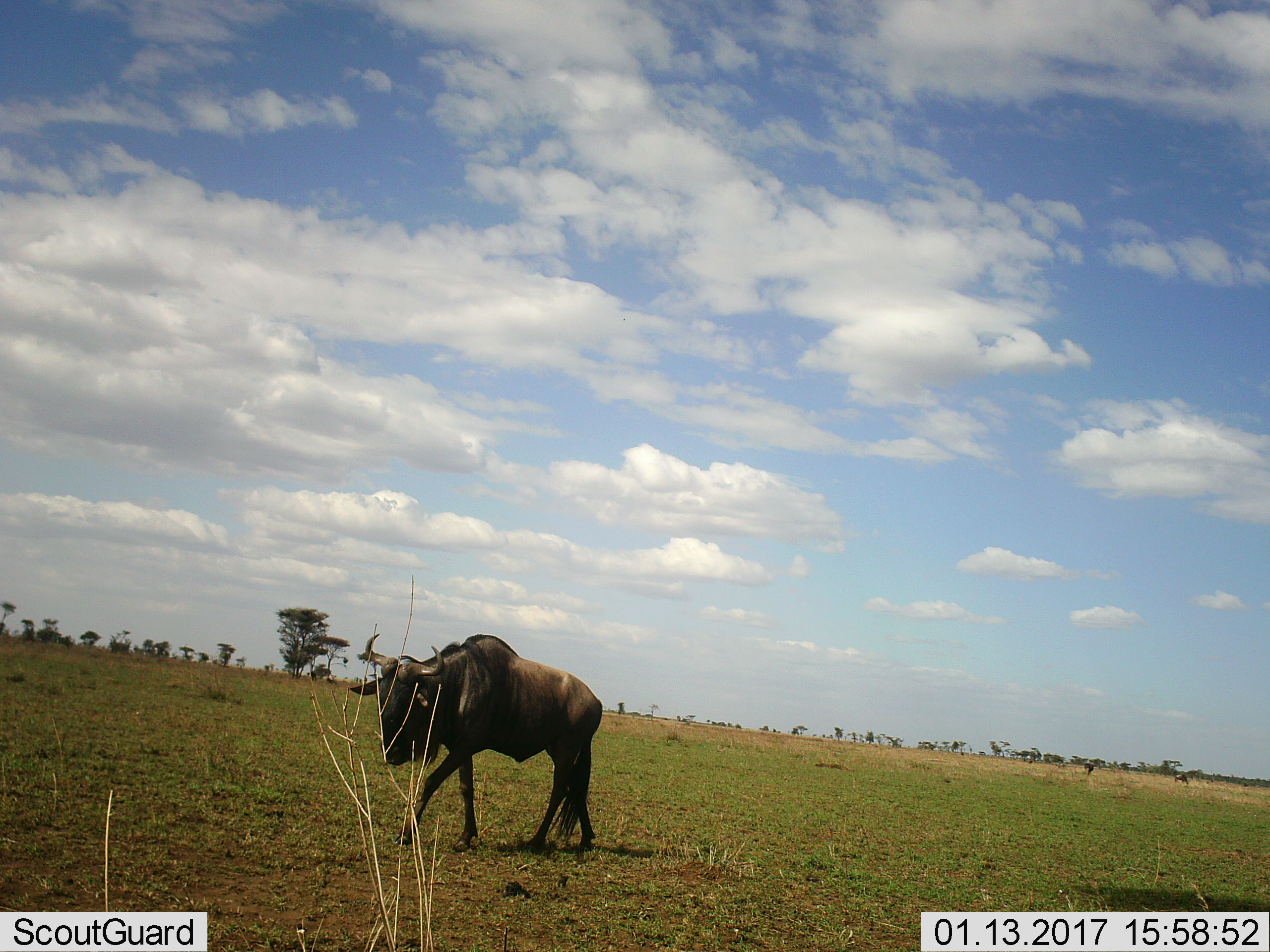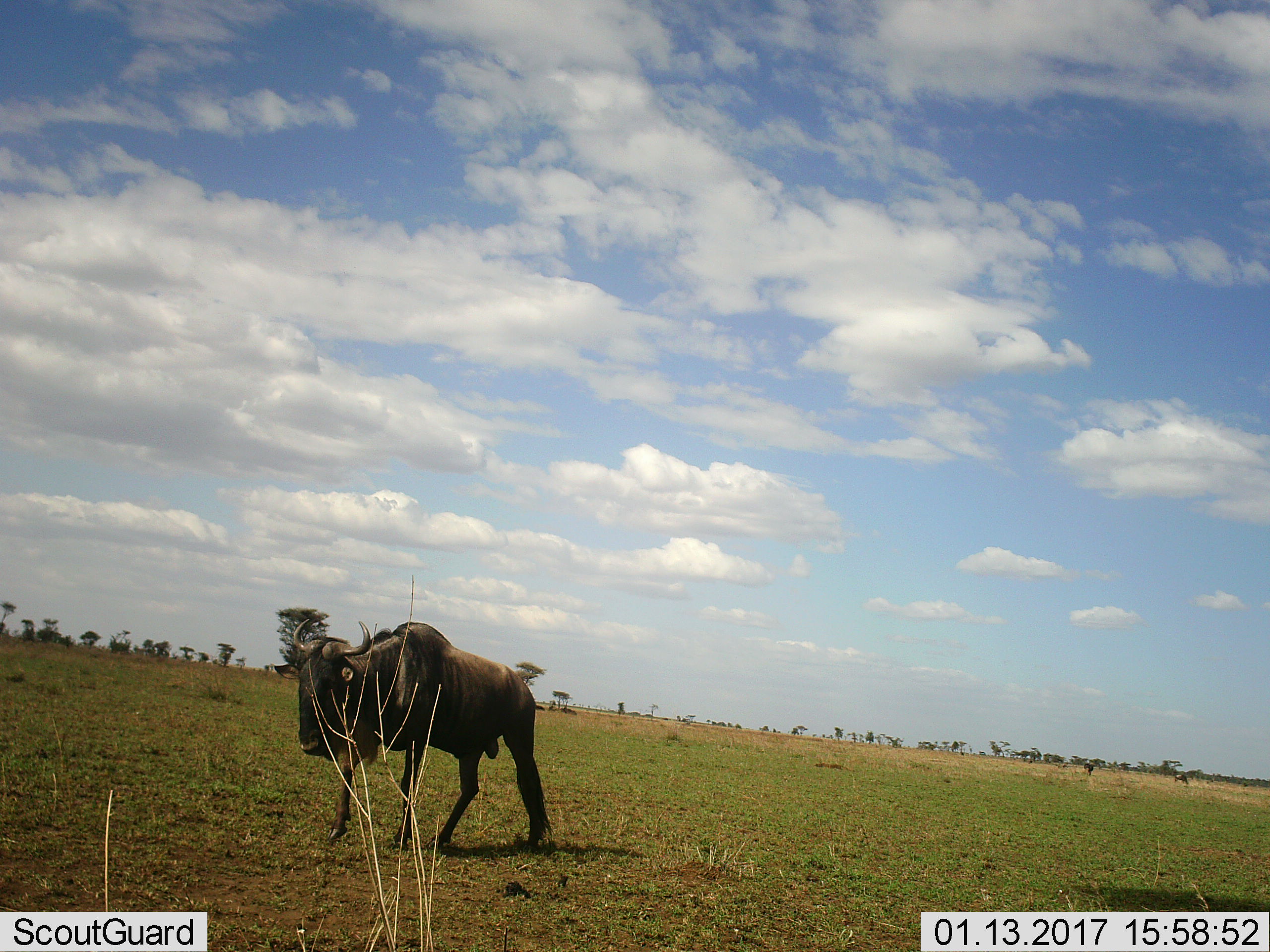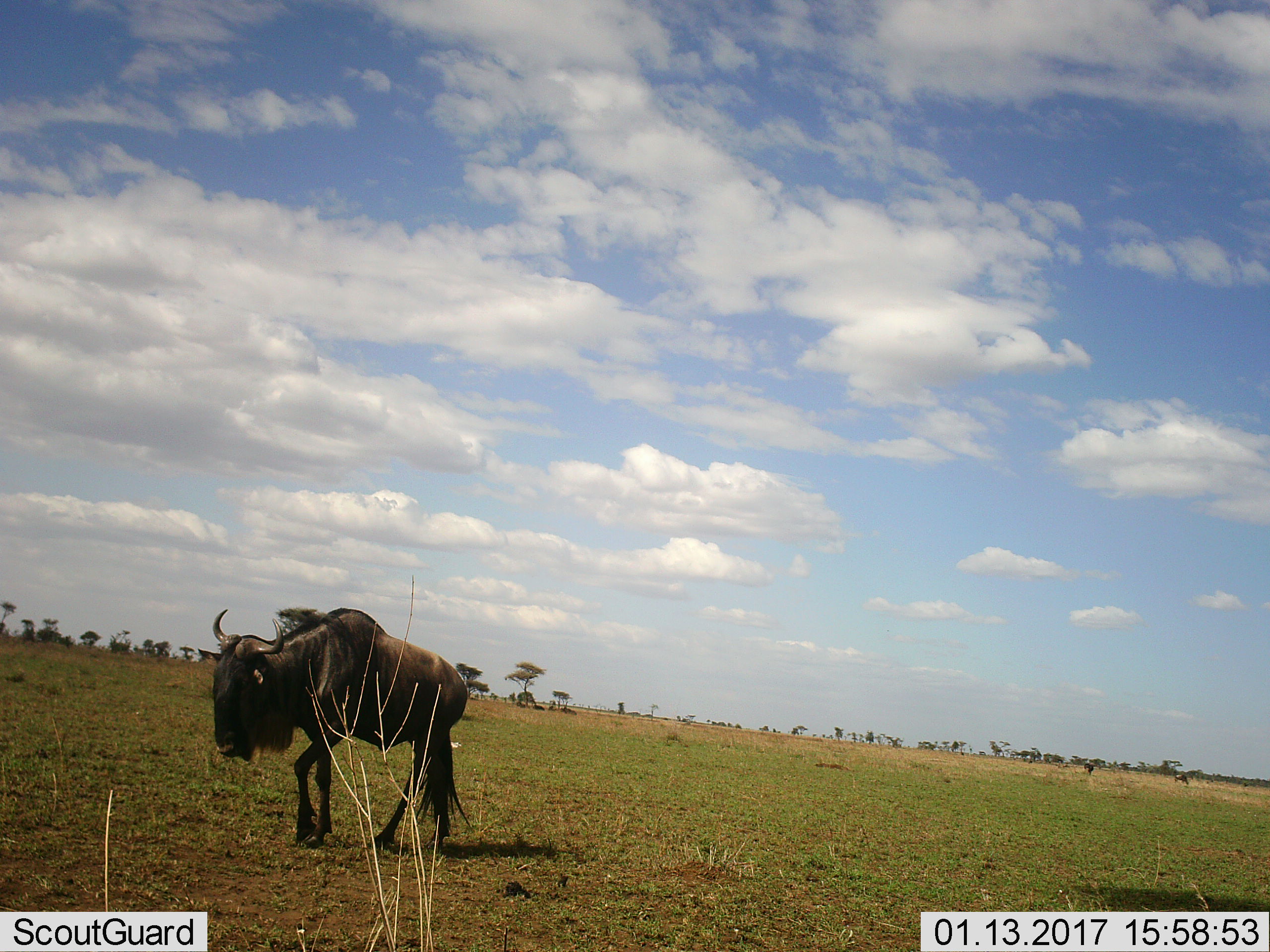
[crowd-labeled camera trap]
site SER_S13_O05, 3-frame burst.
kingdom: Animalia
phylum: Chordata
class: Mammalia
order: Artiodactyla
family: Bovidae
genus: Connochaetes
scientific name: Connochaetes taurinus taurinus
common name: blue wildebeest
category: wildebeestblue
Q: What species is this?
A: Wildebeestblue (blue wildebeest) (Connochaetes taurinus taurinus).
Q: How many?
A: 3.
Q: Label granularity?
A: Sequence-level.